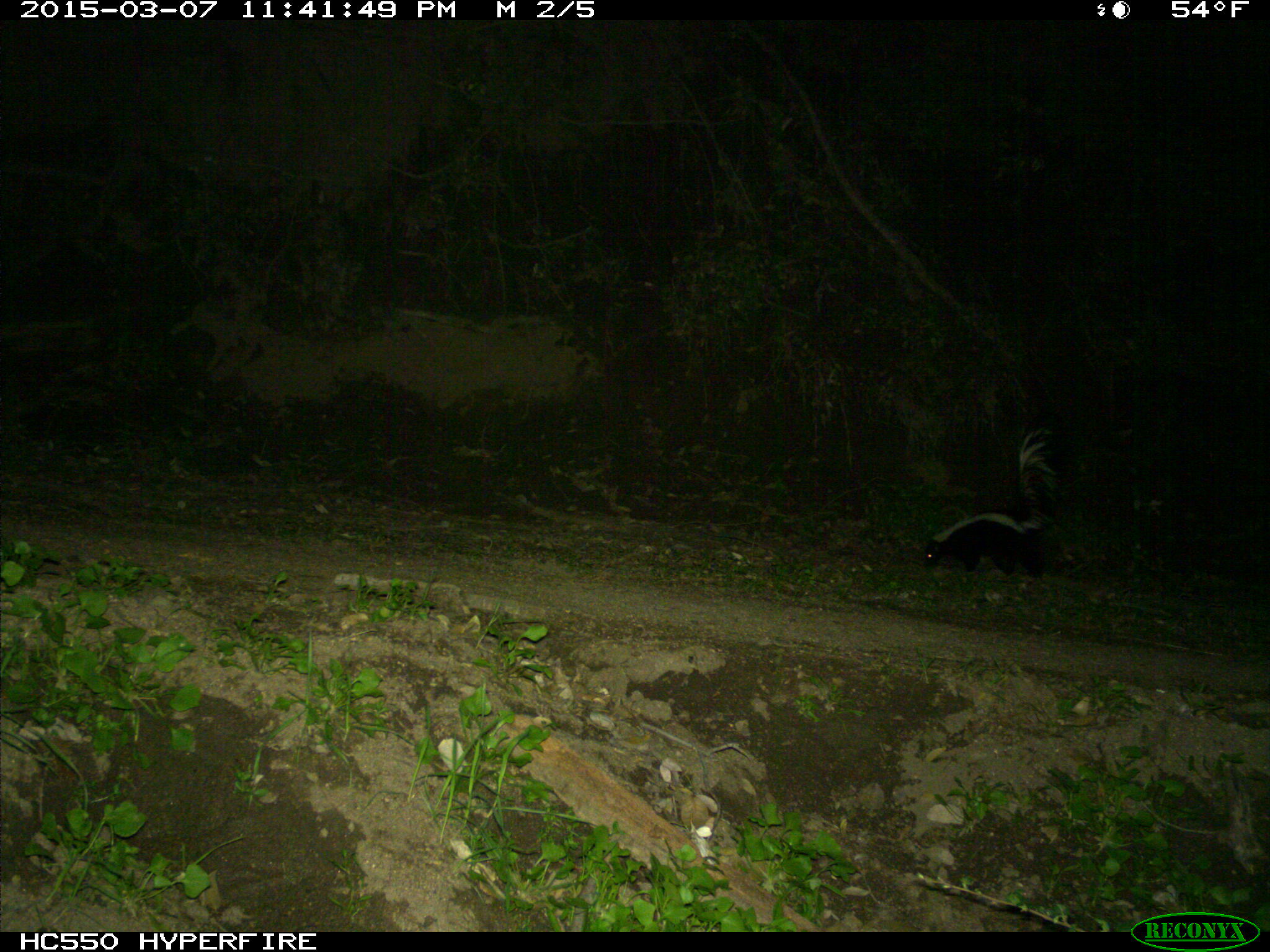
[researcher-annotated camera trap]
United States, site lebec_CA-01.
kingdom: Animalia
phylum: Chordata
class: Mammalia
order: Carnivora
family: Mephitidae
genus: Mephitis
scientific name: Mephitis mephitis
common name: striped skunk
Mephitis mephitis (striped skunk).